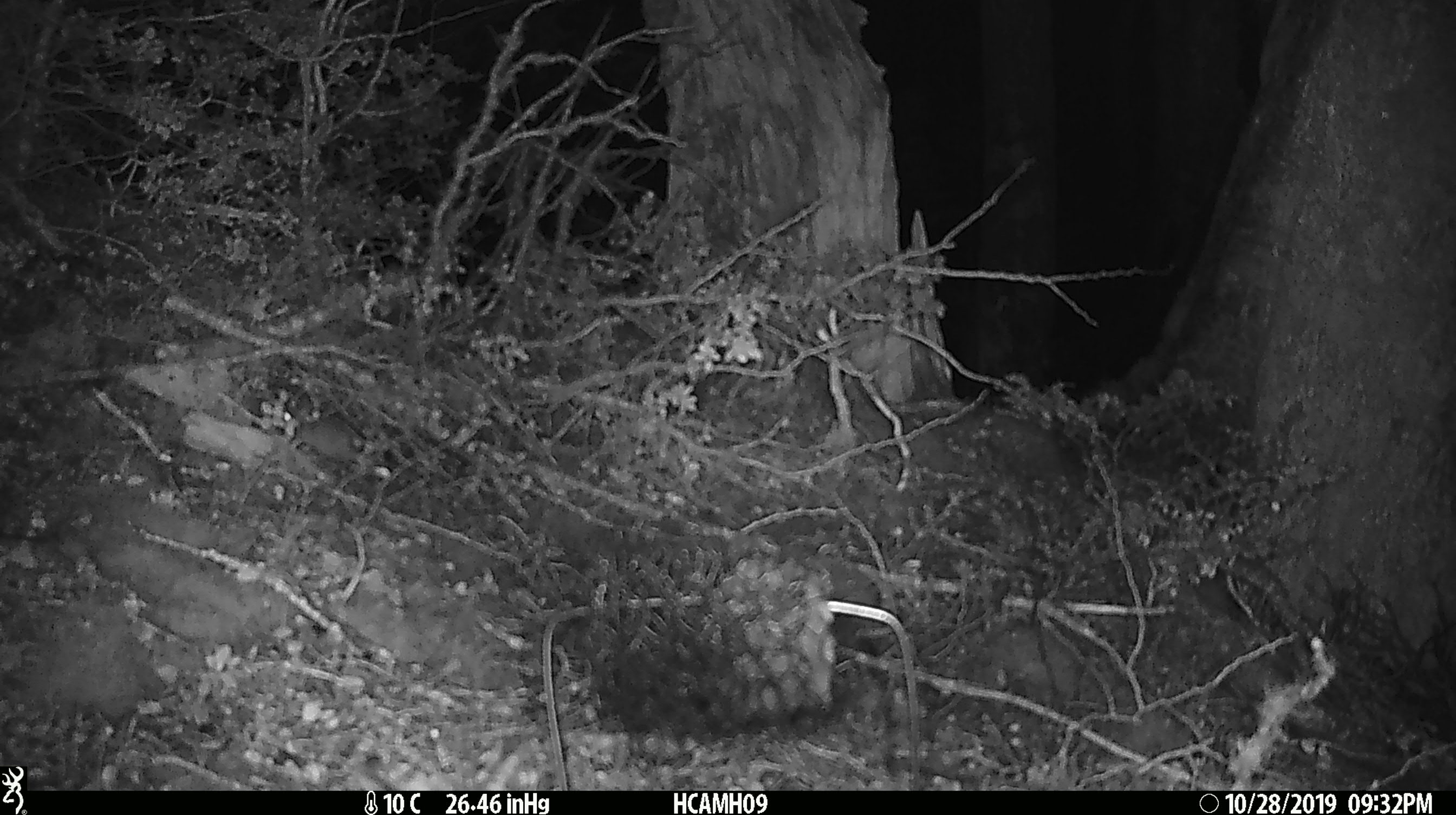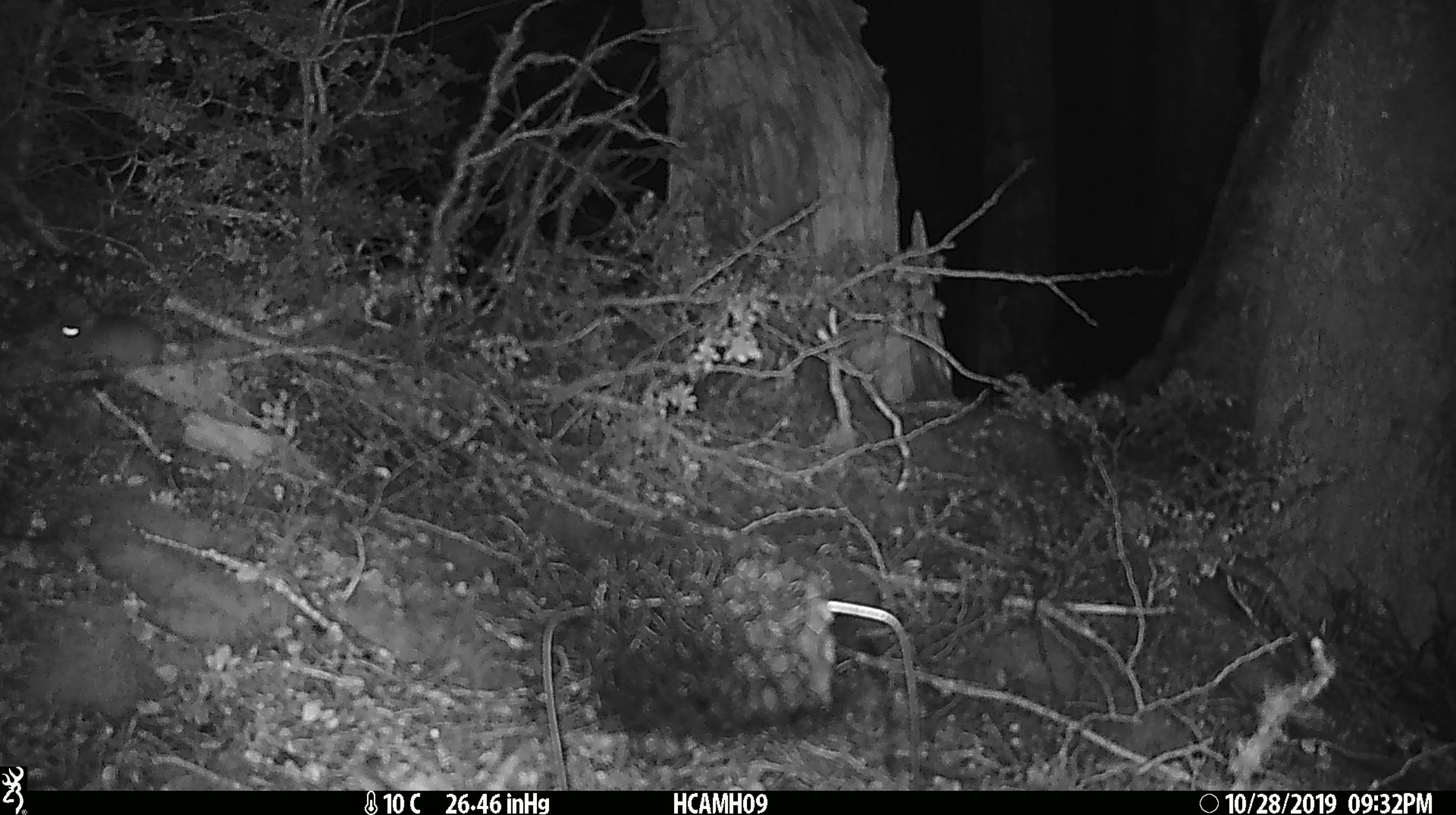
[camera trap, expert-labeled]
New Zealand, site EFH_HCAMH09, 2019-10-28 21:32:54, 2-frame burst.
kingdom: Animalia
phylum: Chordata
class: Mammalia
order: Rodentia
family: Muridae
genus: Mus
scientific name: Mus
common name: mouse